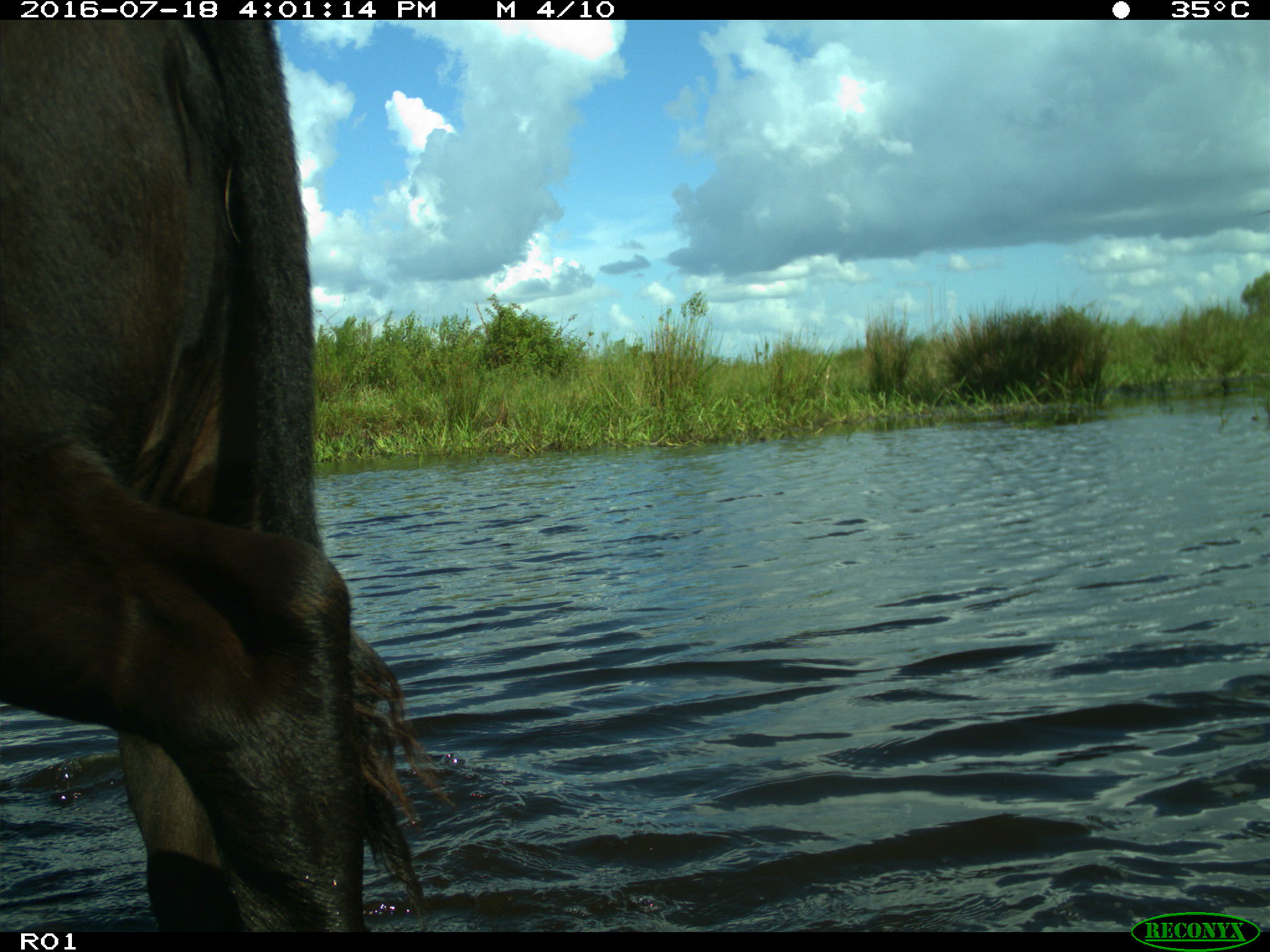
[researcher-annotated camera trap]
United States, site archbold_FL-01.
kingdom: Animalia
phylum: Chordata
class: Mammalia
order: Artiodactyla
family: Bovidae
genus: Bos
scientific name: Bos taurus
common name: domestic cow